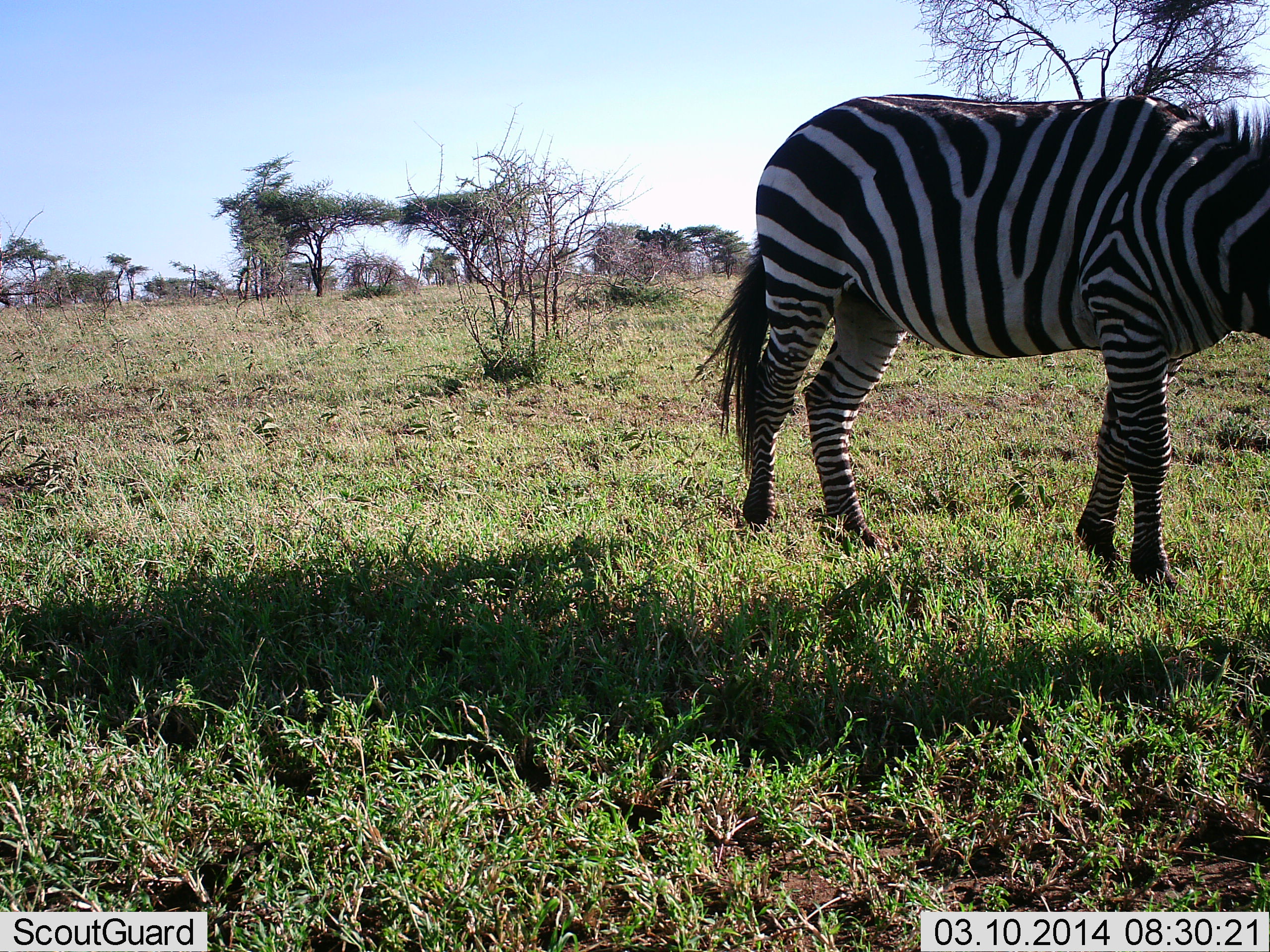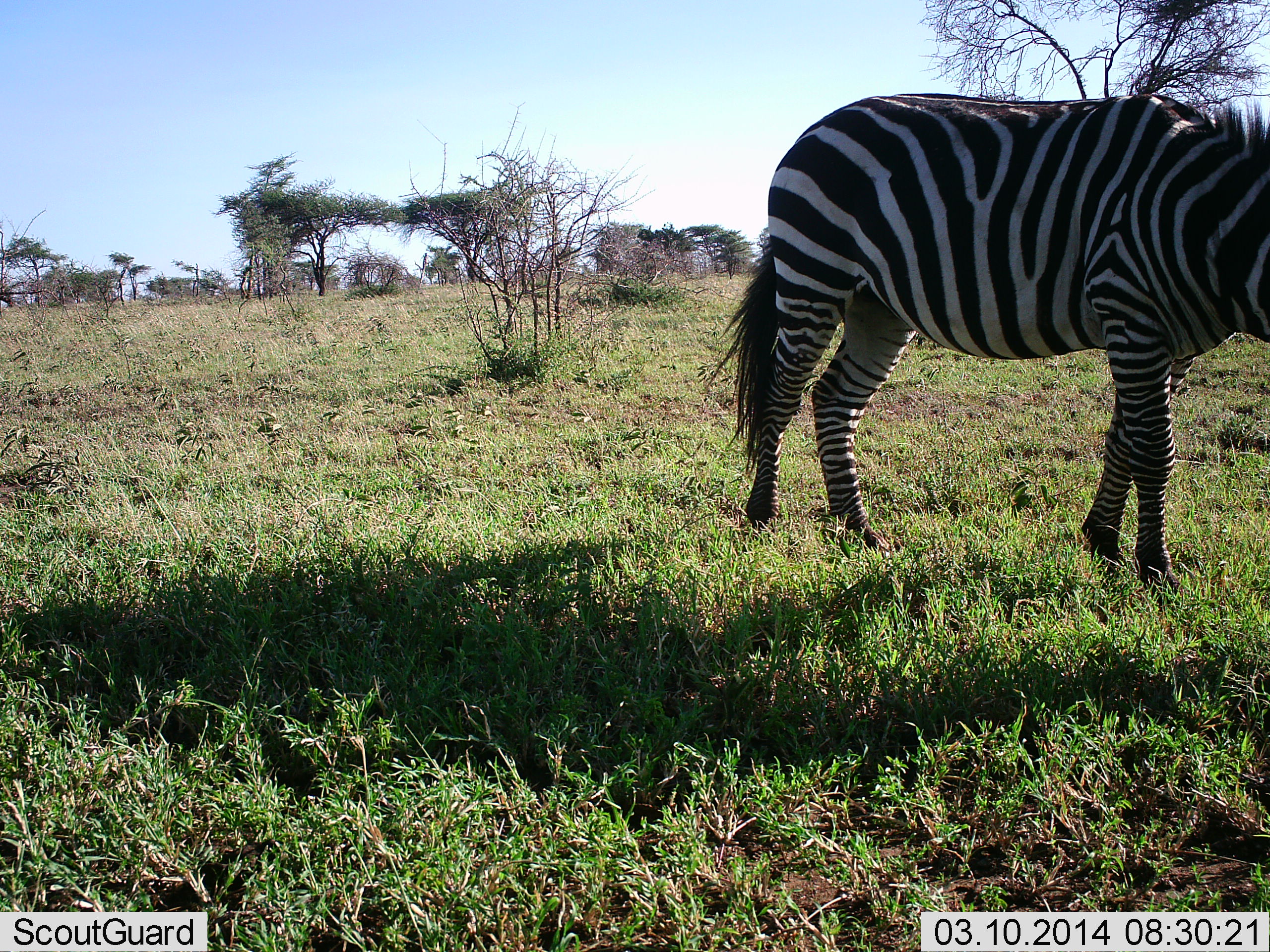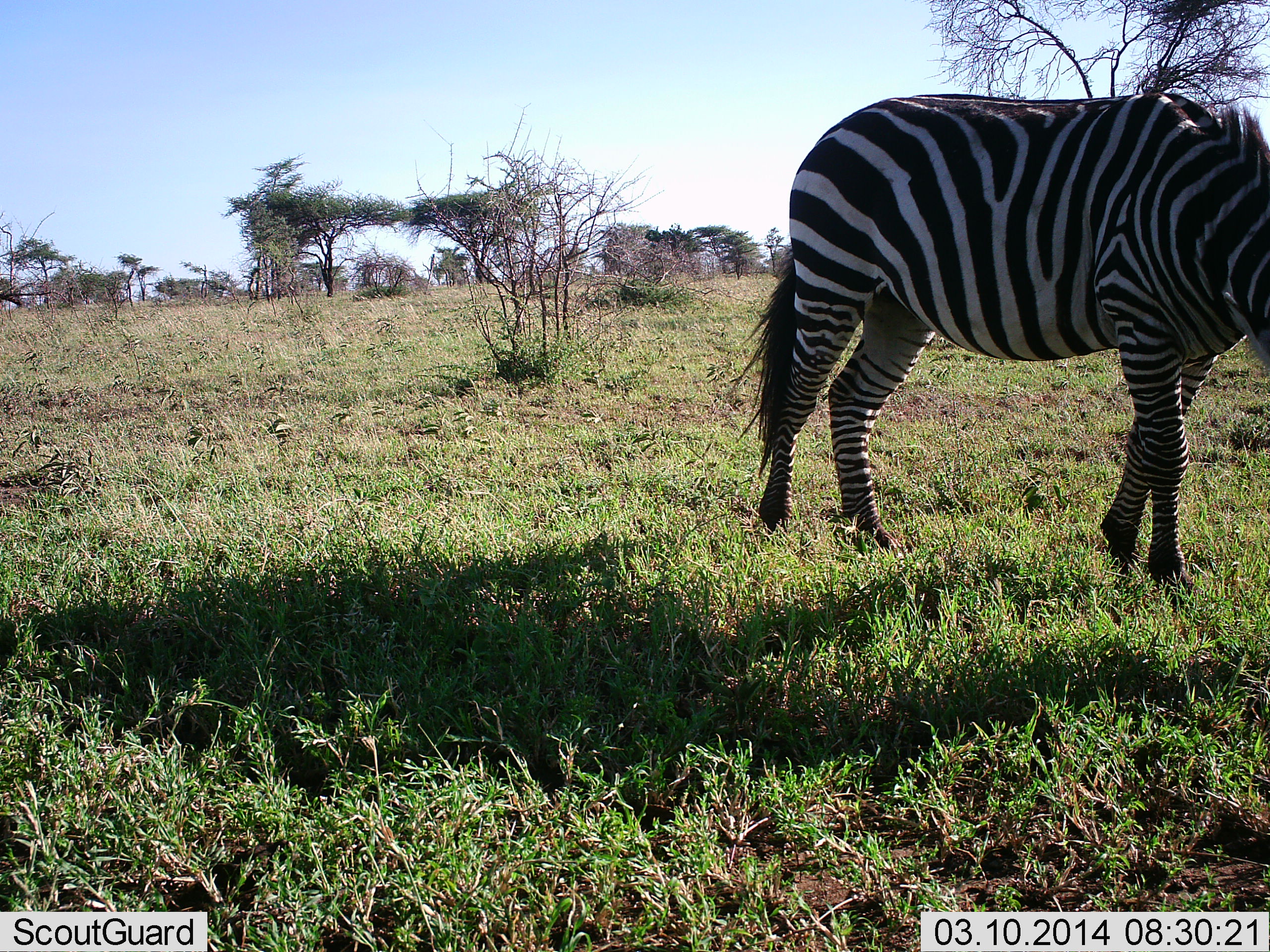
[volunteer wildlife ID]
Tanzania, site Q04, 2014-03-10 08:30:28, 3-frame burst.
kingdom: Animalia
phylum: Chordata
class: Mammalia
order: Perissodactyla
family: Equidae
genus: Equus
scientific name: Equus quagga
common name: plains zebra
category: zebra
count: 1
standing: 60%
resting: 0%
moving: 10%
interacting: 0%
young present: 0%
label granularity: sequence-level